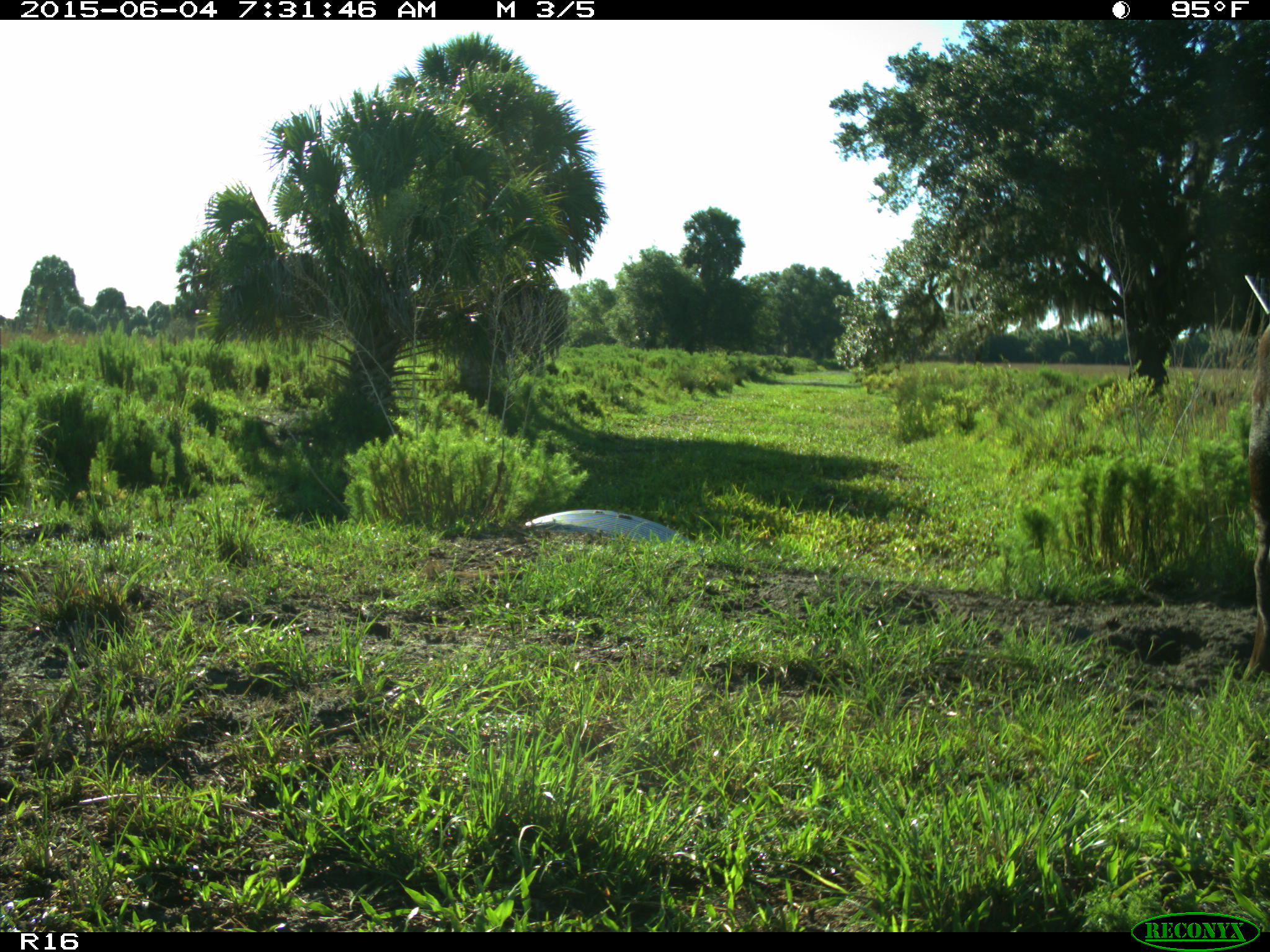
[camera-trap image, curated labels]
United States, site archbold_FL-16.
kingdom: Animalia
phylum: Chordata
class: Mammalia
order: Artiodactyla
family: Bovidae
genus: Bos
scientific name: Bos taurus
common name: domestic cow